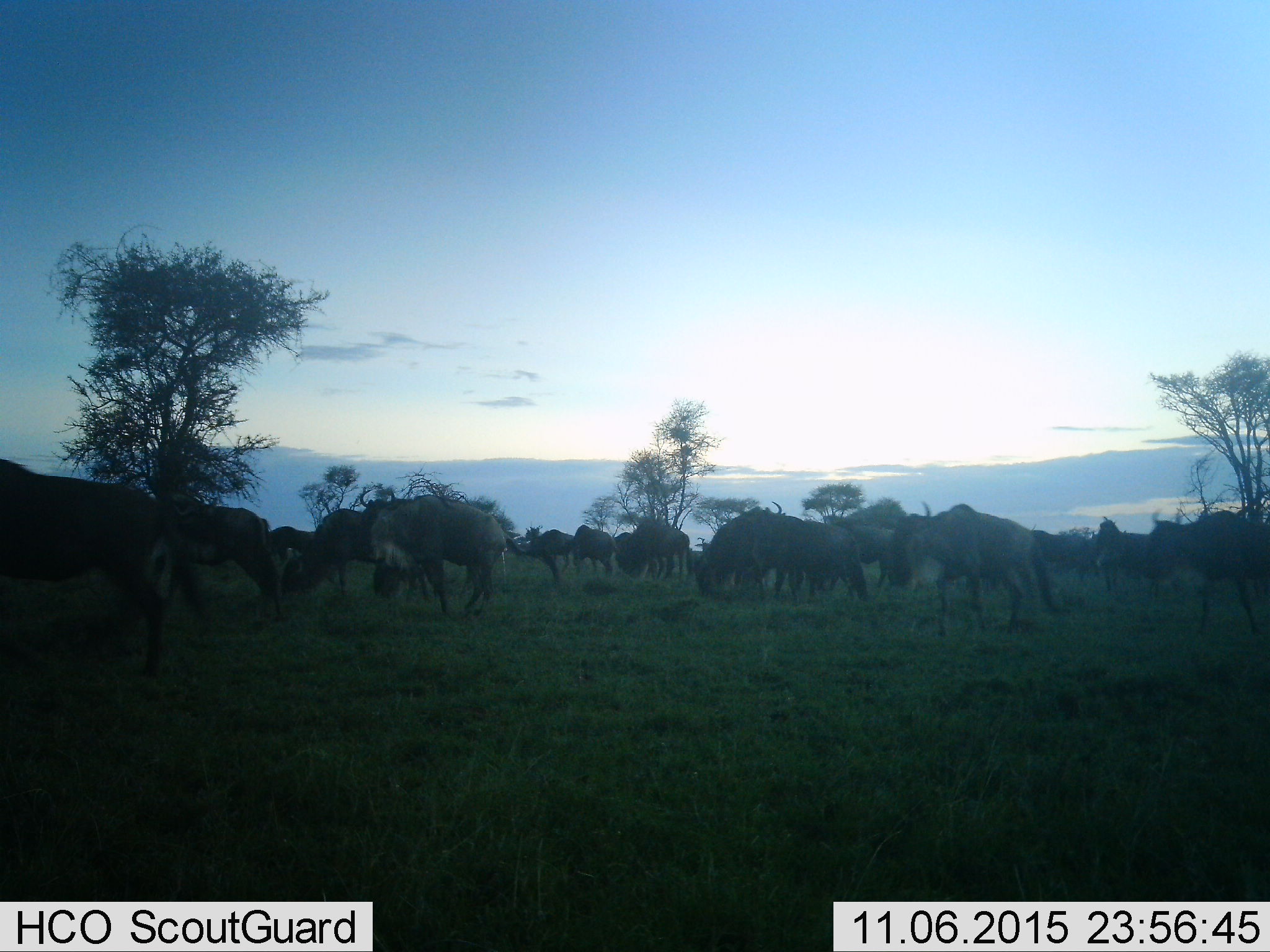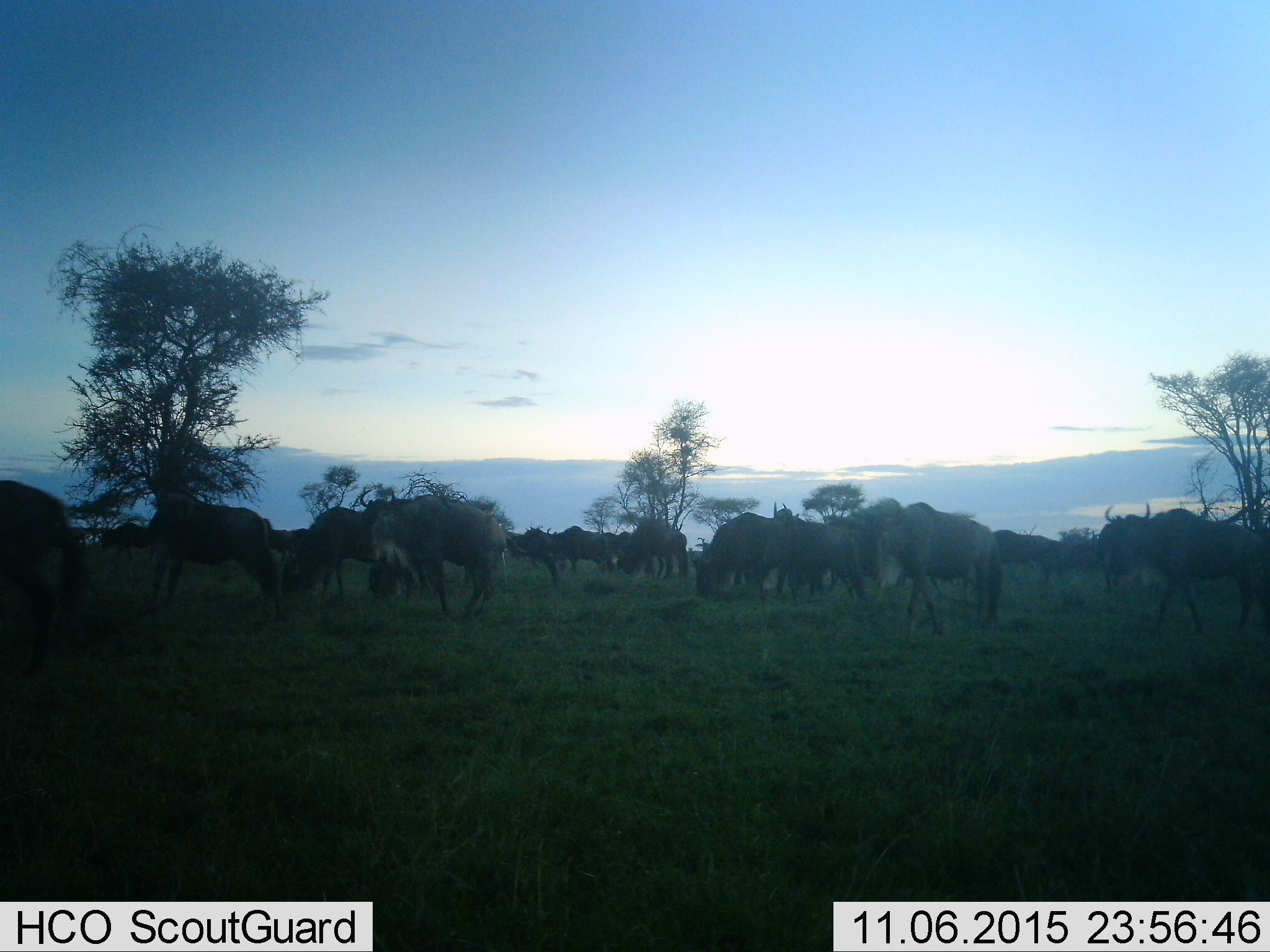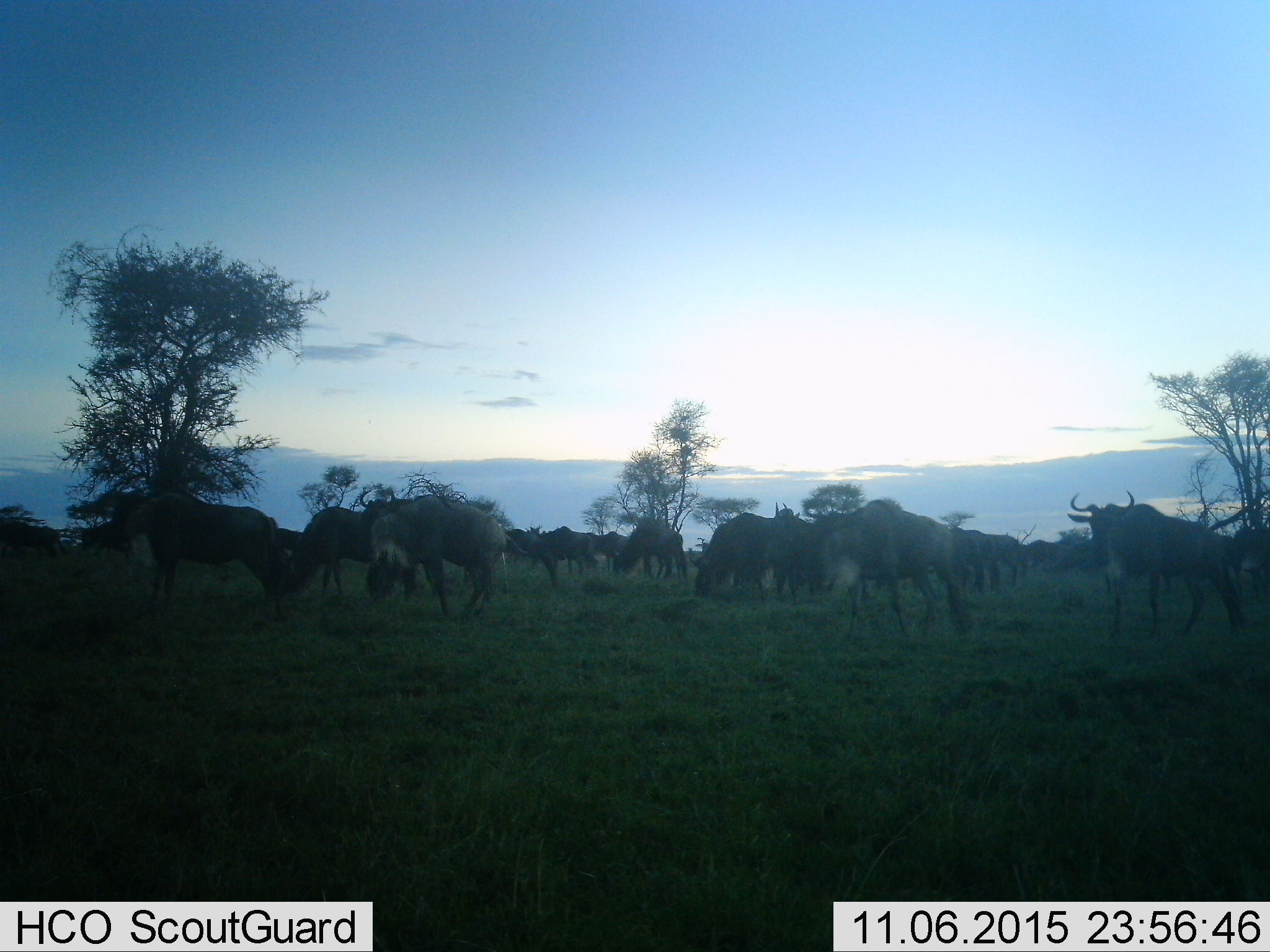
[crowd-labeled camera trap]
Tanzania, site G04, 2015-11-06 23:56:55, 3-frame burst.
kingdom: Animalia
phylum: Chordata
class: Mammalia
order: Artiodactyla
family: Bovidae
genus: Connochaetes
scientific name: Connochaetes taurinus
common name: blue wildebeest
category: wildebeest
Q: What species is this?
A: Wildebeest (blue wildebeest) (Connochaetes taurinus).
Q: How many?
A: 11-50.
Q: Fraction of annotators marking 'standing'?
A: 47%.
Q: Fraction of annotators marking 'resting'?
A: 0%.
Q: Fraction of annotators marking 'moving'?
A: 82%.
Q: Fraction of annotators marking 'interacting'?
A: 0%.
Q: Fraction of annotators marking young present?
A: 6%.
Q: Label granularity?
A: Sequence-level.